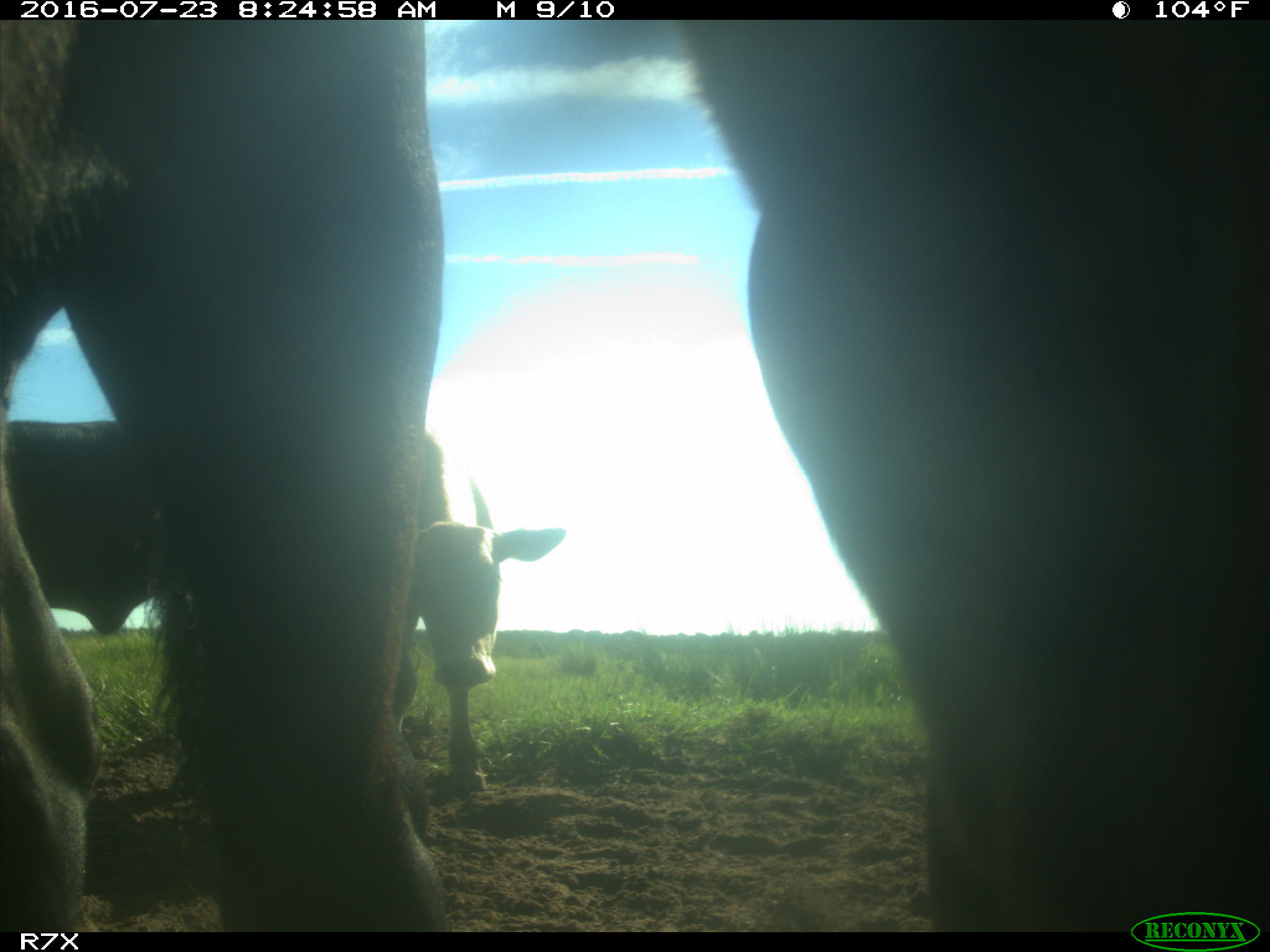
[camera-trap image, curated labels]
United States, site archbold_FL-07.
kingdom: Animalia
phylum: Chordata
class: Mammalia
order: Artiodactyla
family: Bovidae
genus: Bos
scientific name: Bos taurus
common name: domestic cow